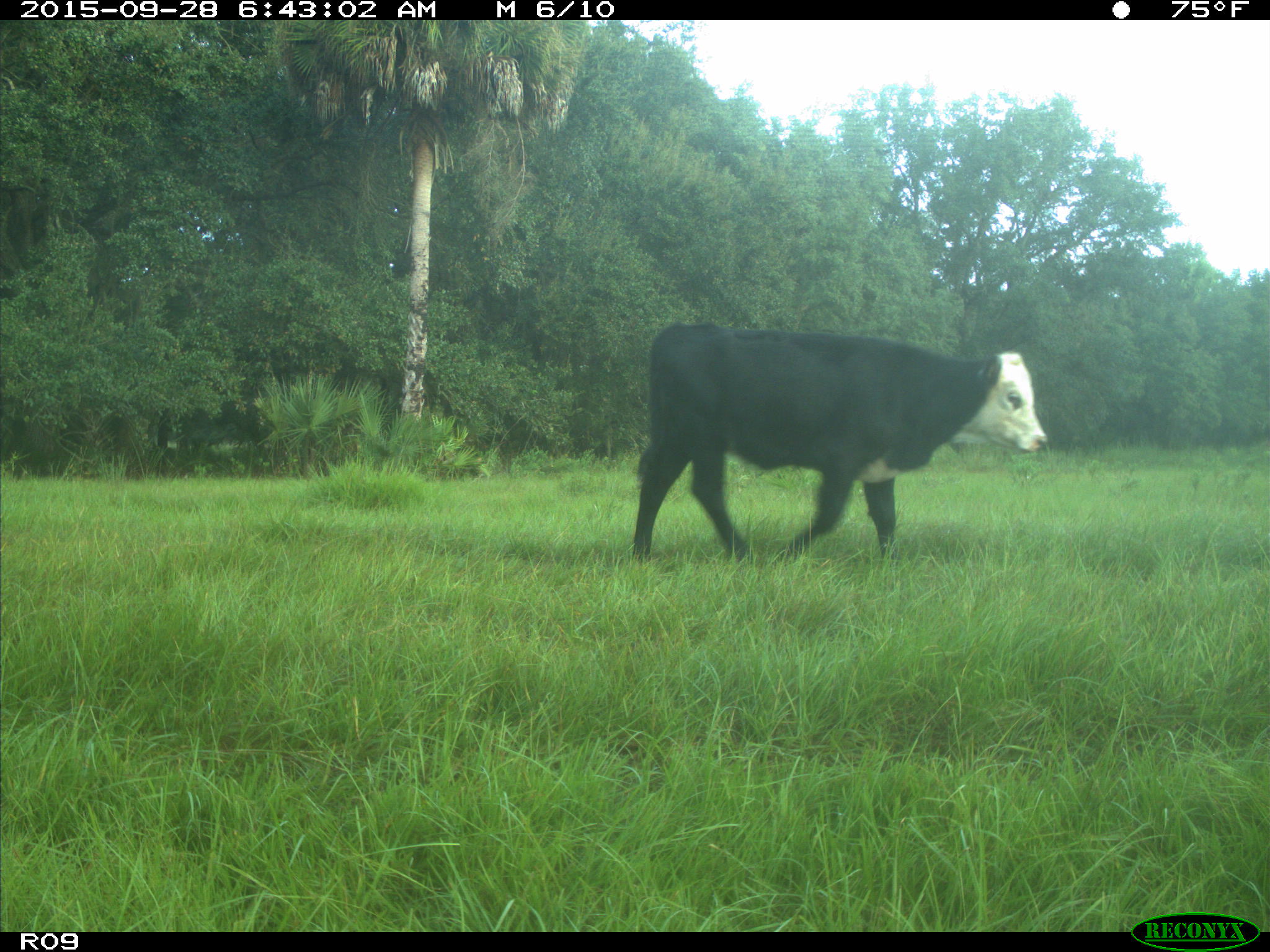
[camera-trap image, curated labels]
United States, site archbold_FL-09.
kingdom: Animalia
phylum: Chordata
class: Mammalia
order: Artiodactyla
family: Bovidae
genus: Bos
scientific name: Bos taurus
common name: domestic cow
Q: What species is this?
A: Bos taurus (domestic cow).